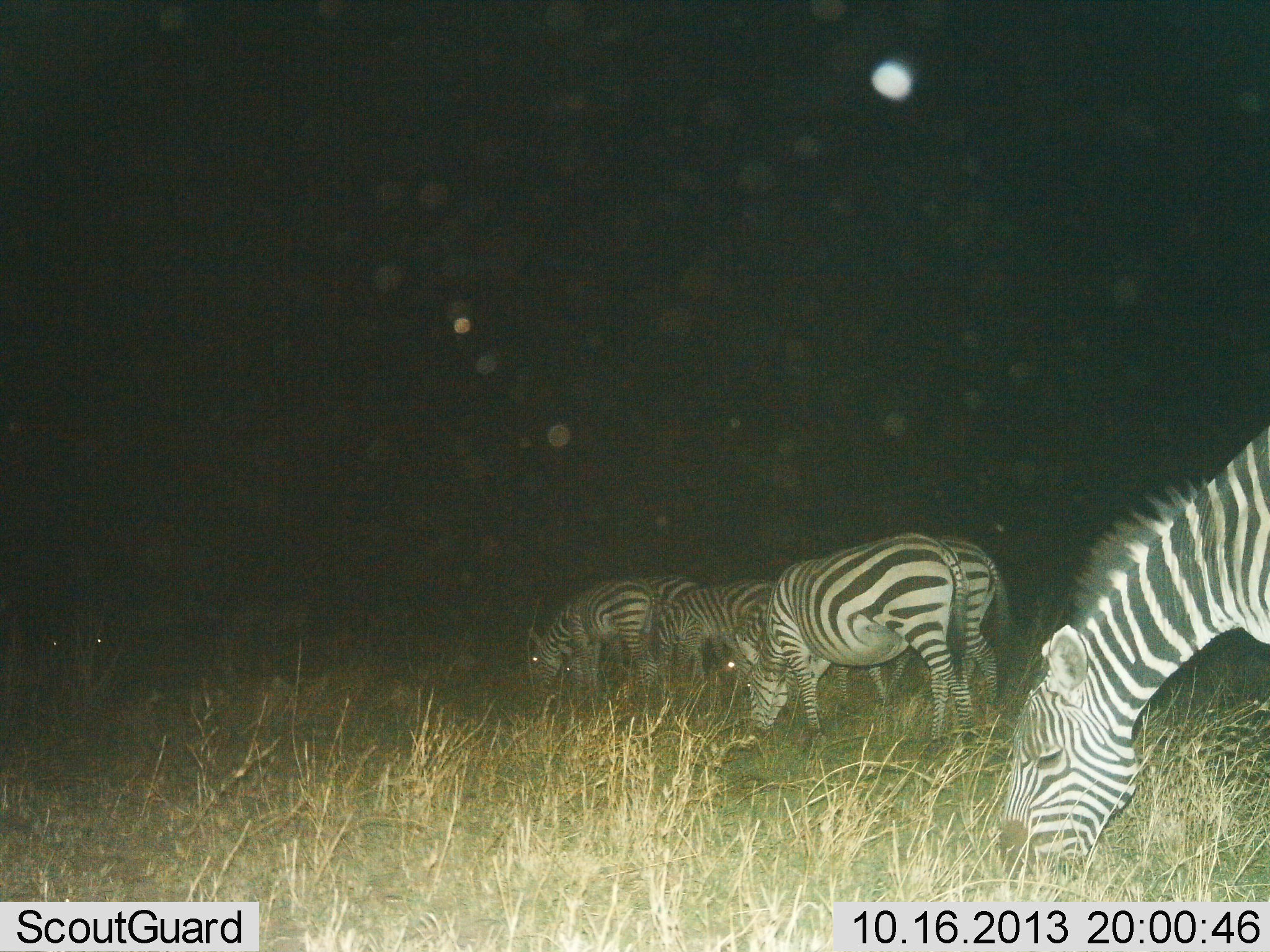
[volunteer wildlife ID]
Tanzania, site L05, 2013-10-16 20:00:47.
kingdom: Animalia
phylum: Chordata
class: Mammalia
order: Perissodactyla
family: Equidae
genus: Equus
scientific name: Equus quagga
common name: plains zebra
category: zebra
Zebra (plains zebra) (Equus quagga), count 6. Behavior (volunteer vote fractions): standing 20%, resting 0%, moving 0%, interacting 0%. Young present (vote fraction): 10%. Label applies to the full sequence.